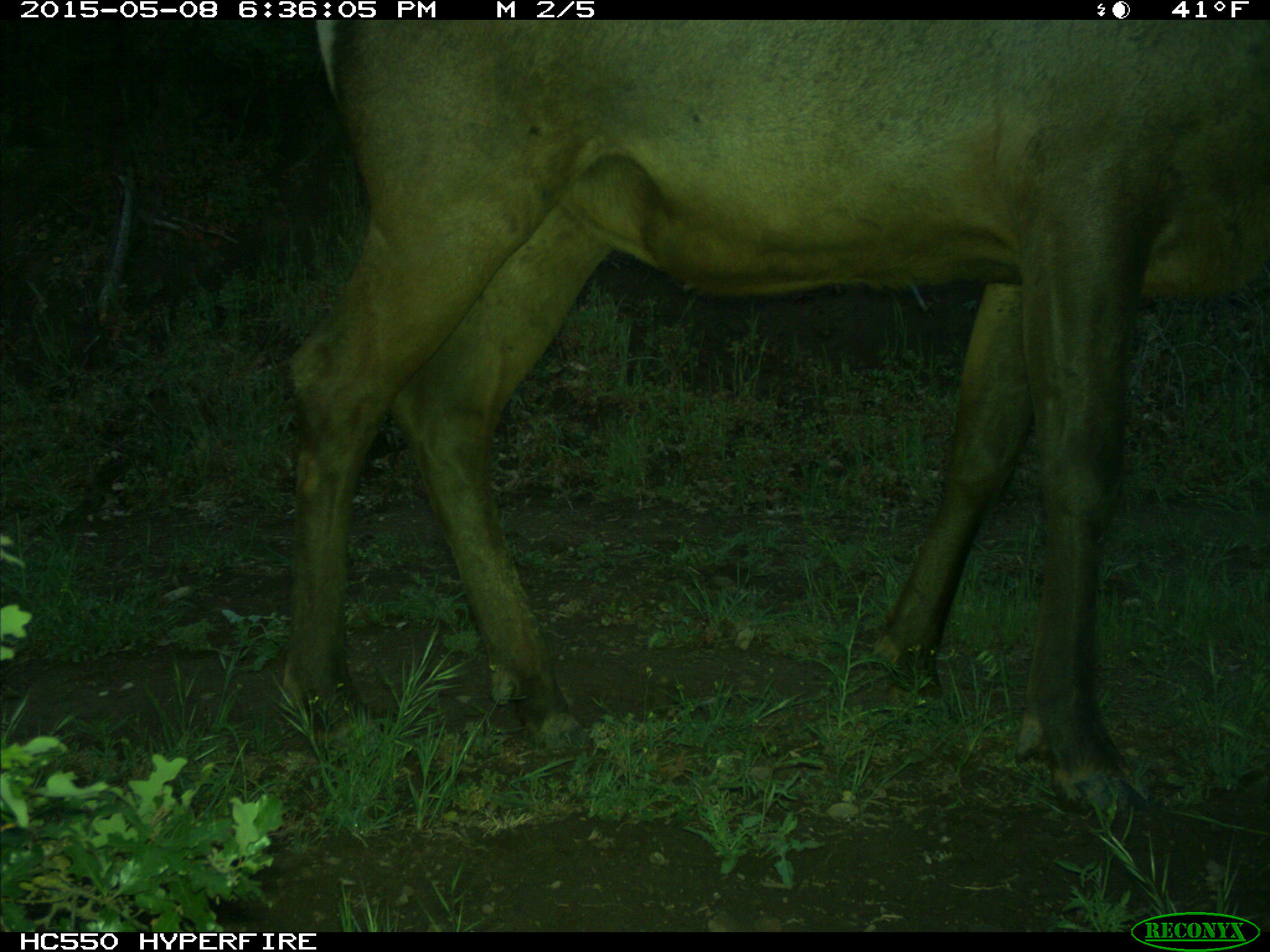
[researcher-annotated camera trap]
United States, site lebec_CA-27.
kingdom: Animalia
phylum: Chordata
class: Mammalia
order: Artiodactyla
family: Cervidae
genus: Cervus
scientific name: Cervus canadensis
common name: elk